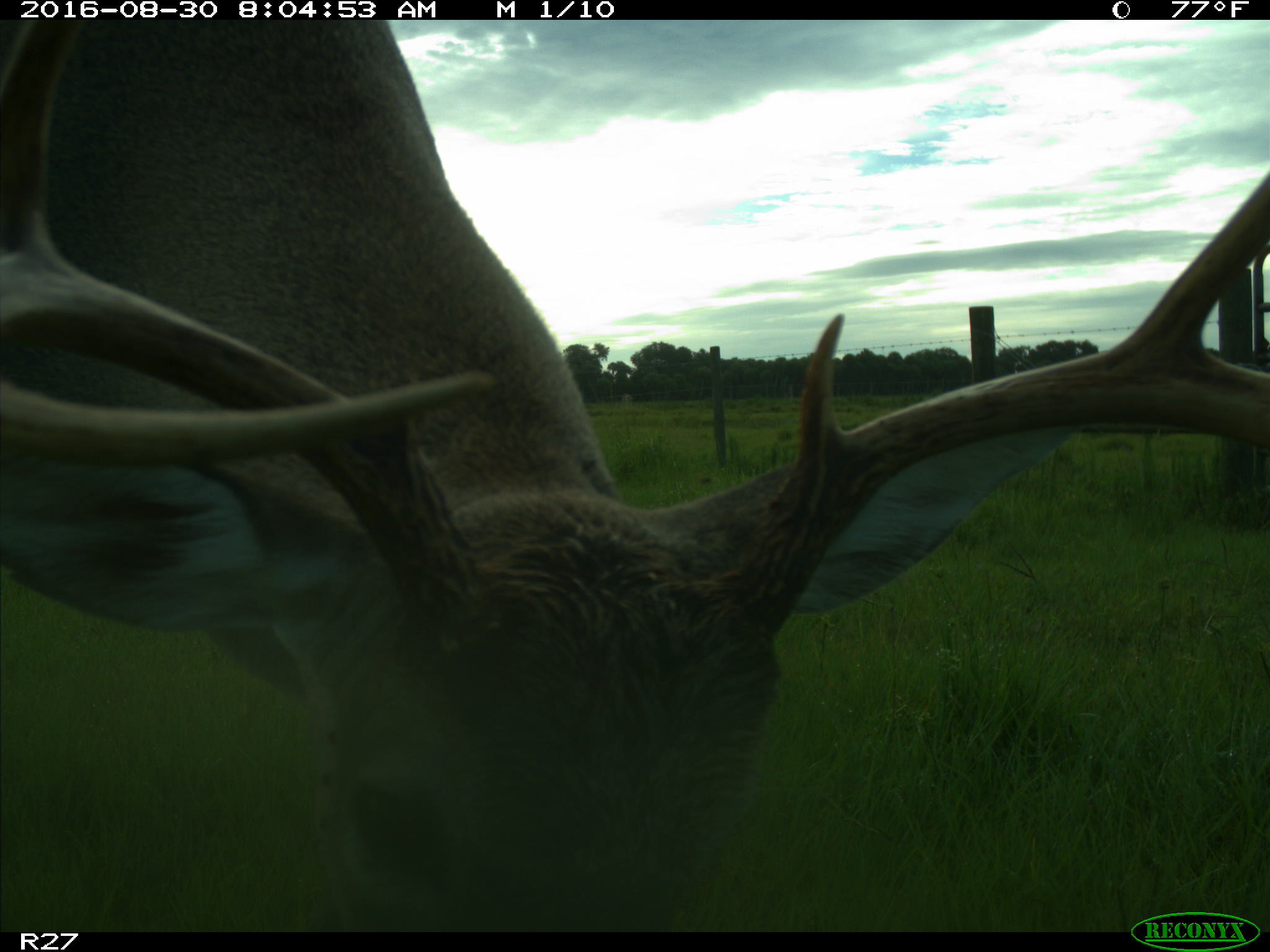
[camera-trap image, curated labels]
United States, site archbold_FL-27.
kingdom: Animalia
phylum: Chordata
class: Mammalia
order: Artiodactyla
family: Cervidae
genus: Odocoileus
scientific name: Odocoileus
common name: deer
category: unidentified deer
Unidentified deer (deer) (Odocoileus).